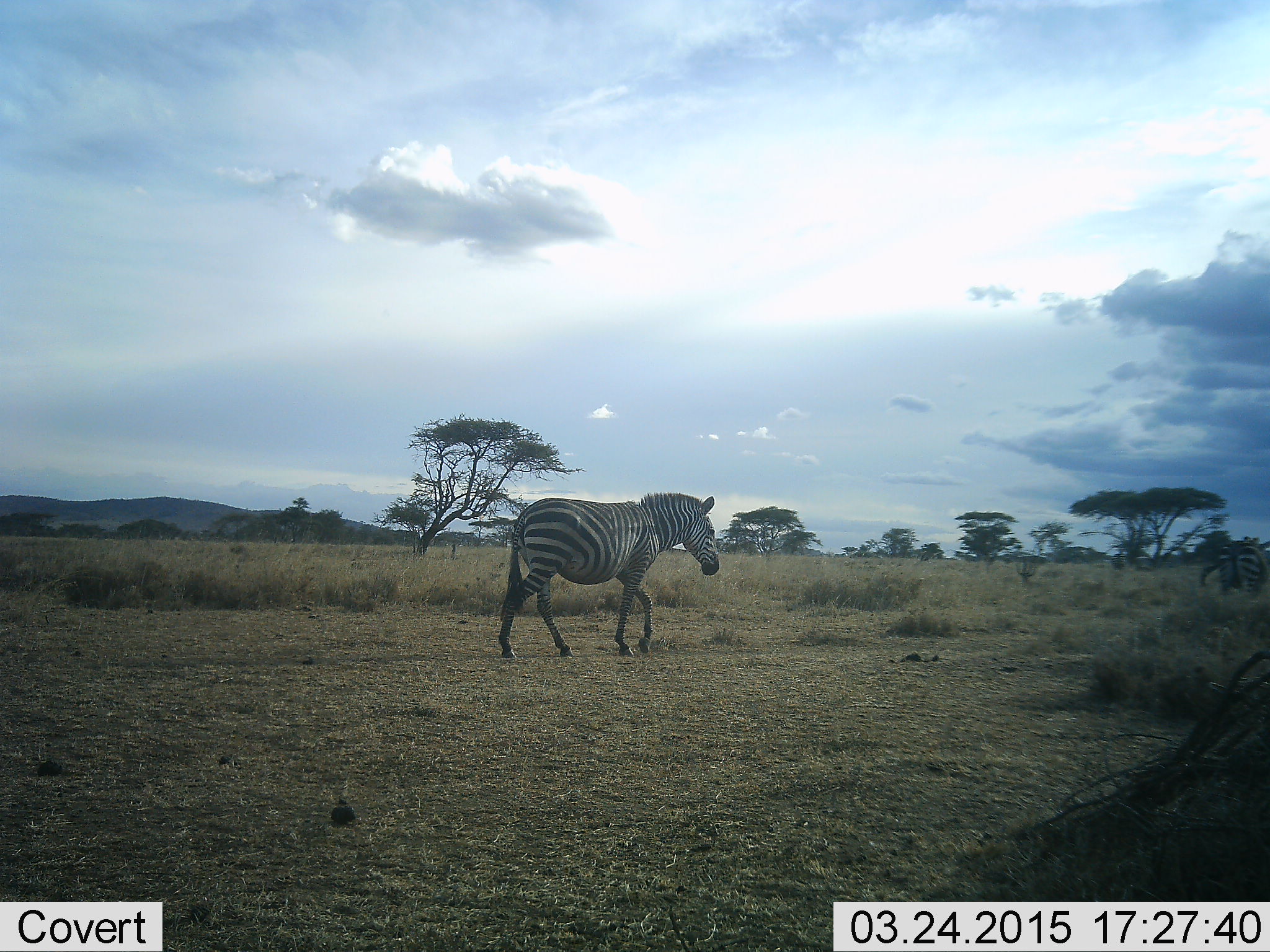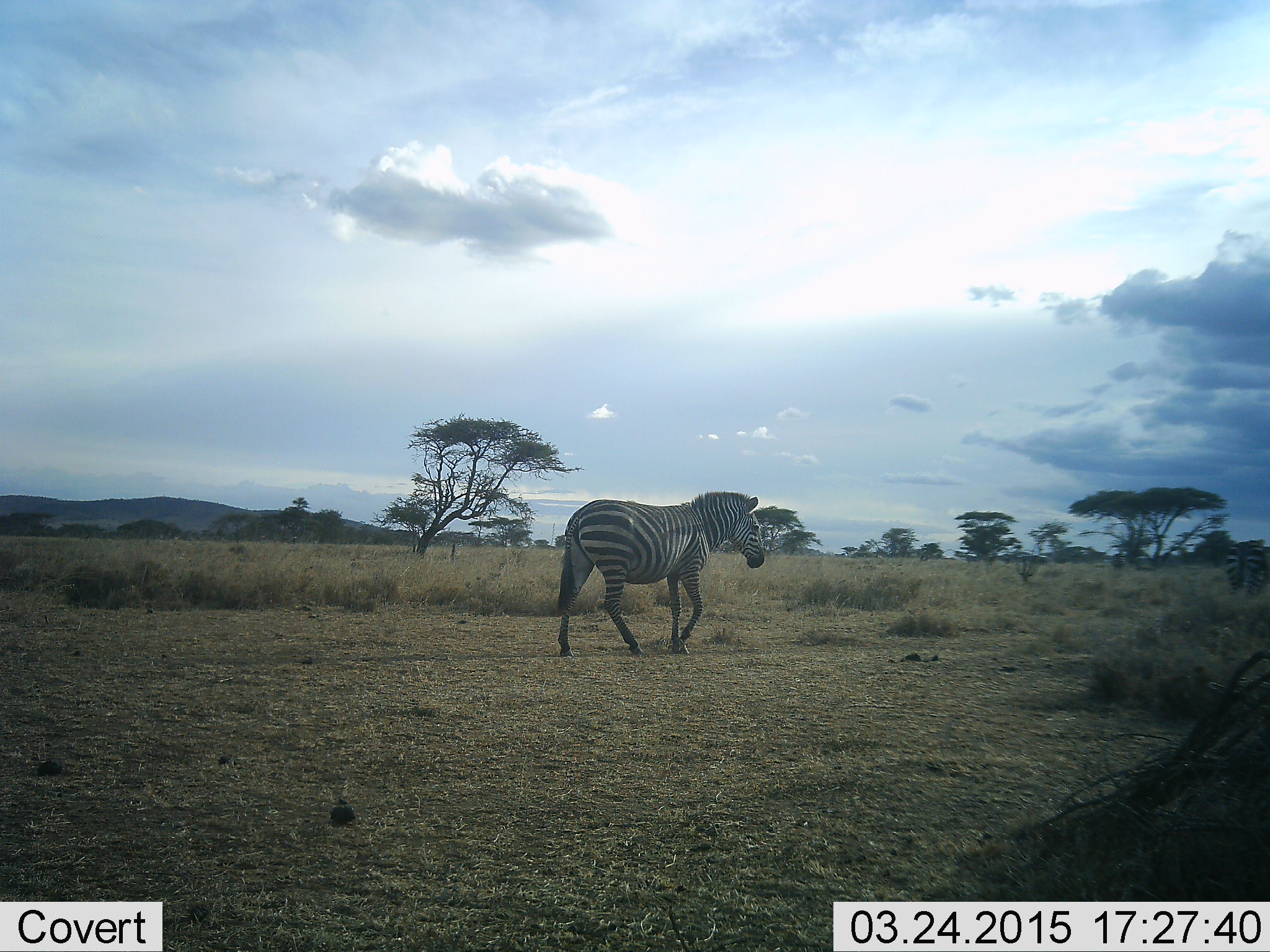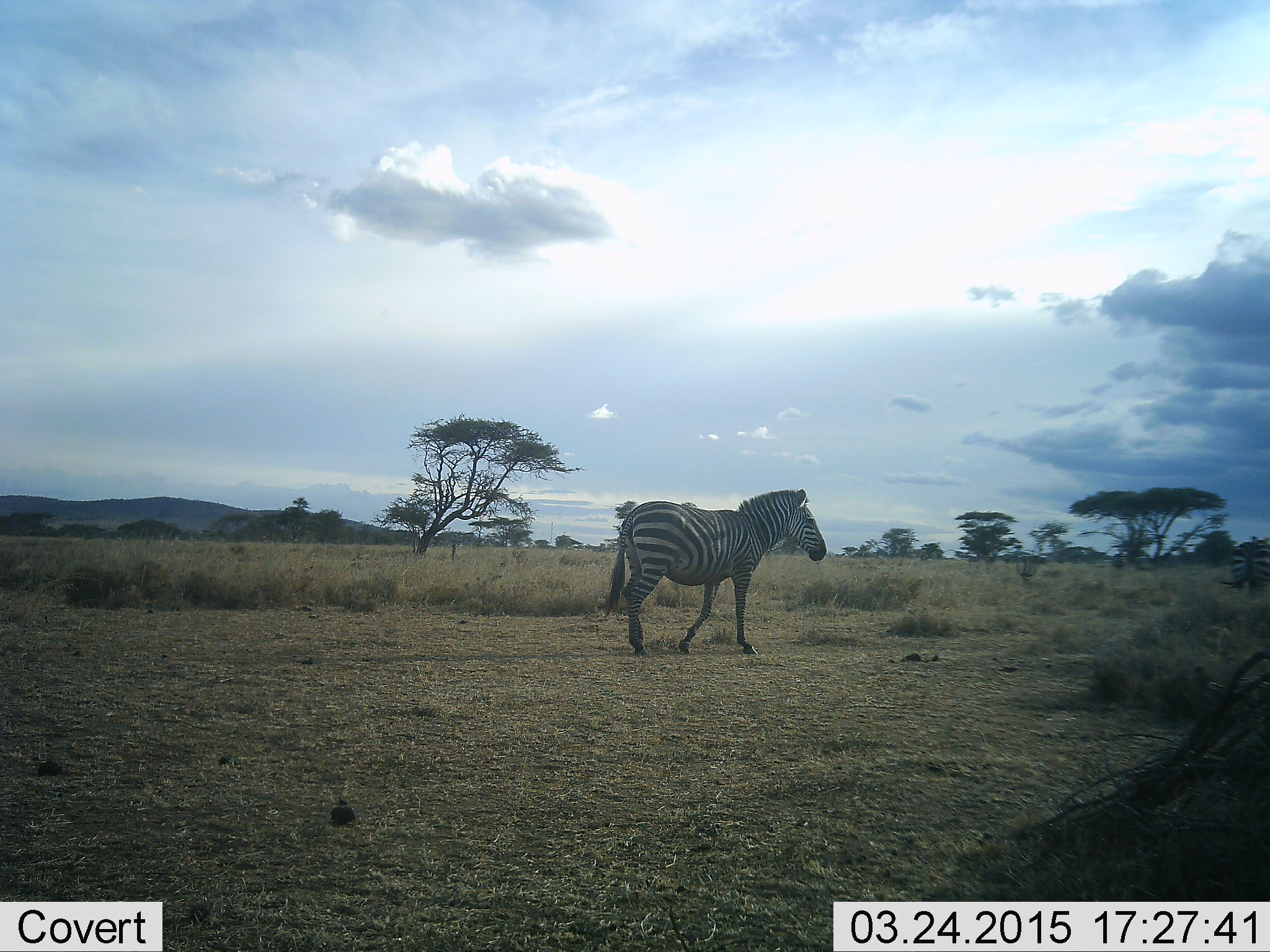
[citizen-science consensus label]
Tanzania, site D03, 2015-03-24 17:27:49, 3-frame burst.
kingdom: Animalia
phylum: Chordata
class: Mammalia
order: Perissodactyla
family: Equidae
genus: Equus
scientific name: Equus quagga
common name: plains zebra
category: zebra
Zebra (plains zebra) (Equus quagga), count 2. Behavior (volunteer vote fractions): standing 0%, resting 0%, moving 100%, interacting 0%. Young present (vote fraction): 0%. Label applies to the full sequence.